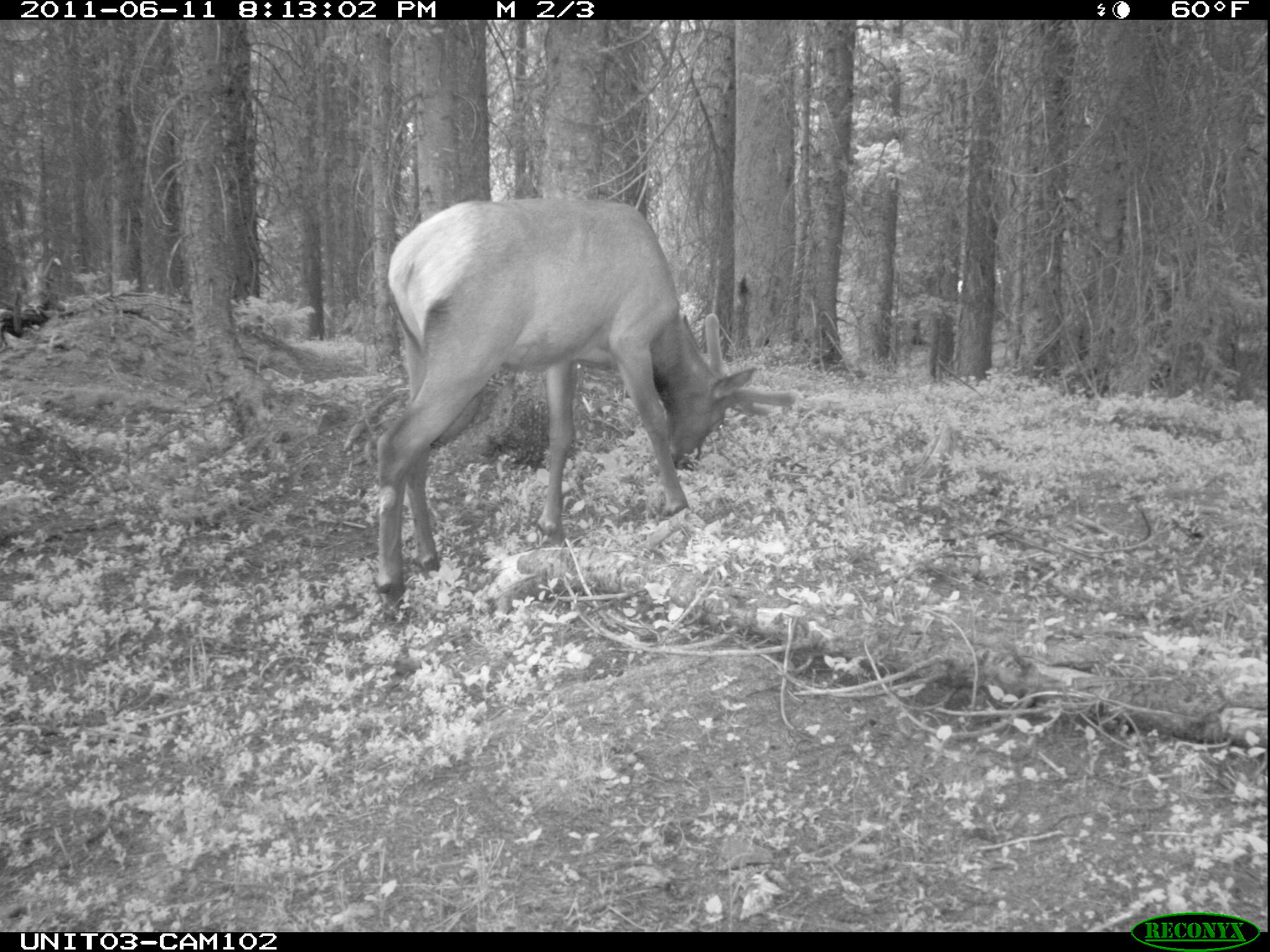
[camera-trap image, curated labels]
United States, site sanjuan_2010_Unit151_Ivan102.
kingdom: Animalia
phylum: Chordata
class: Mammalia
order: Artiodactyla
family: Cervidae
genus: Cervus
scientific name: Cervus elaphus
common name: red deer